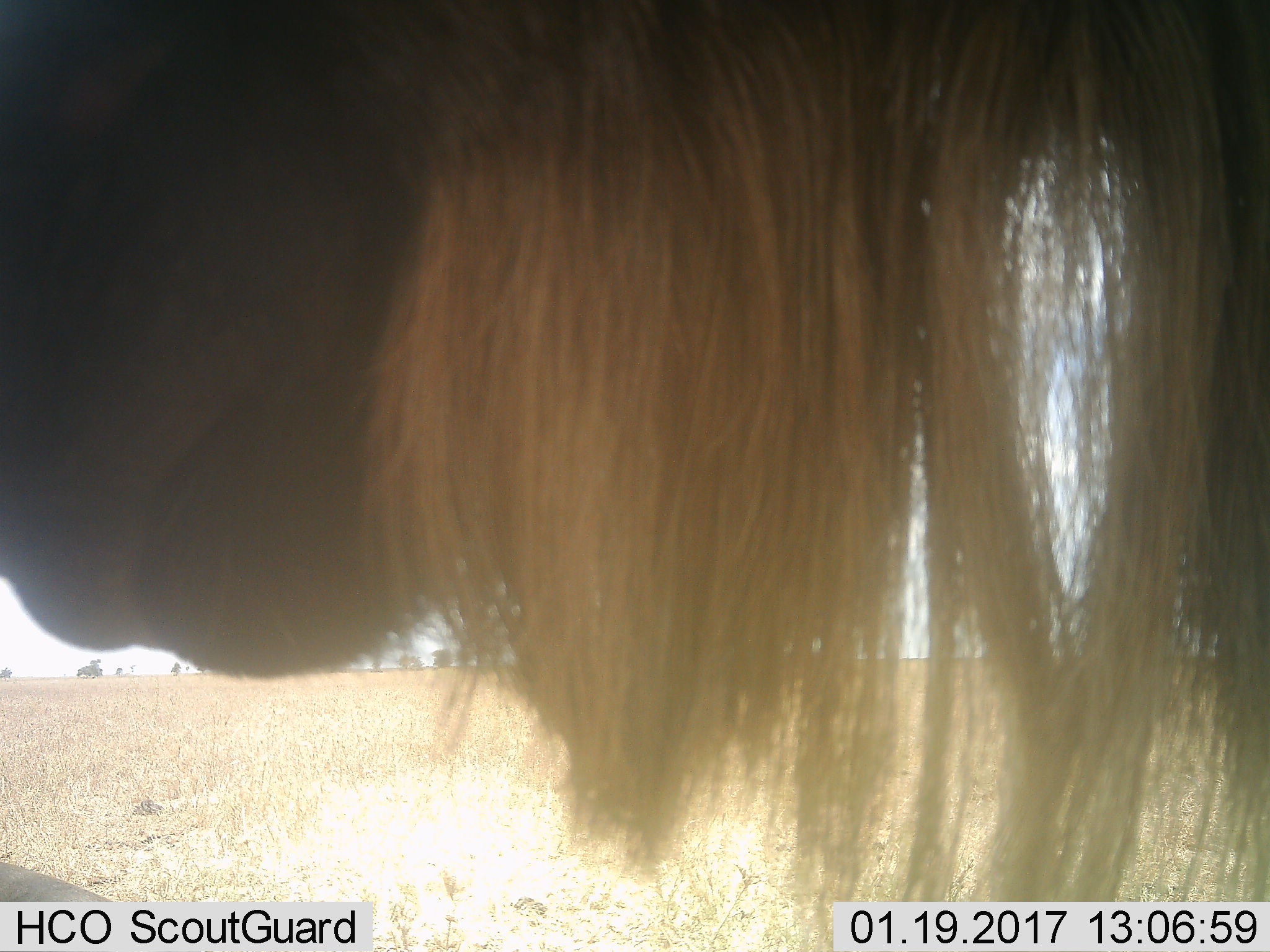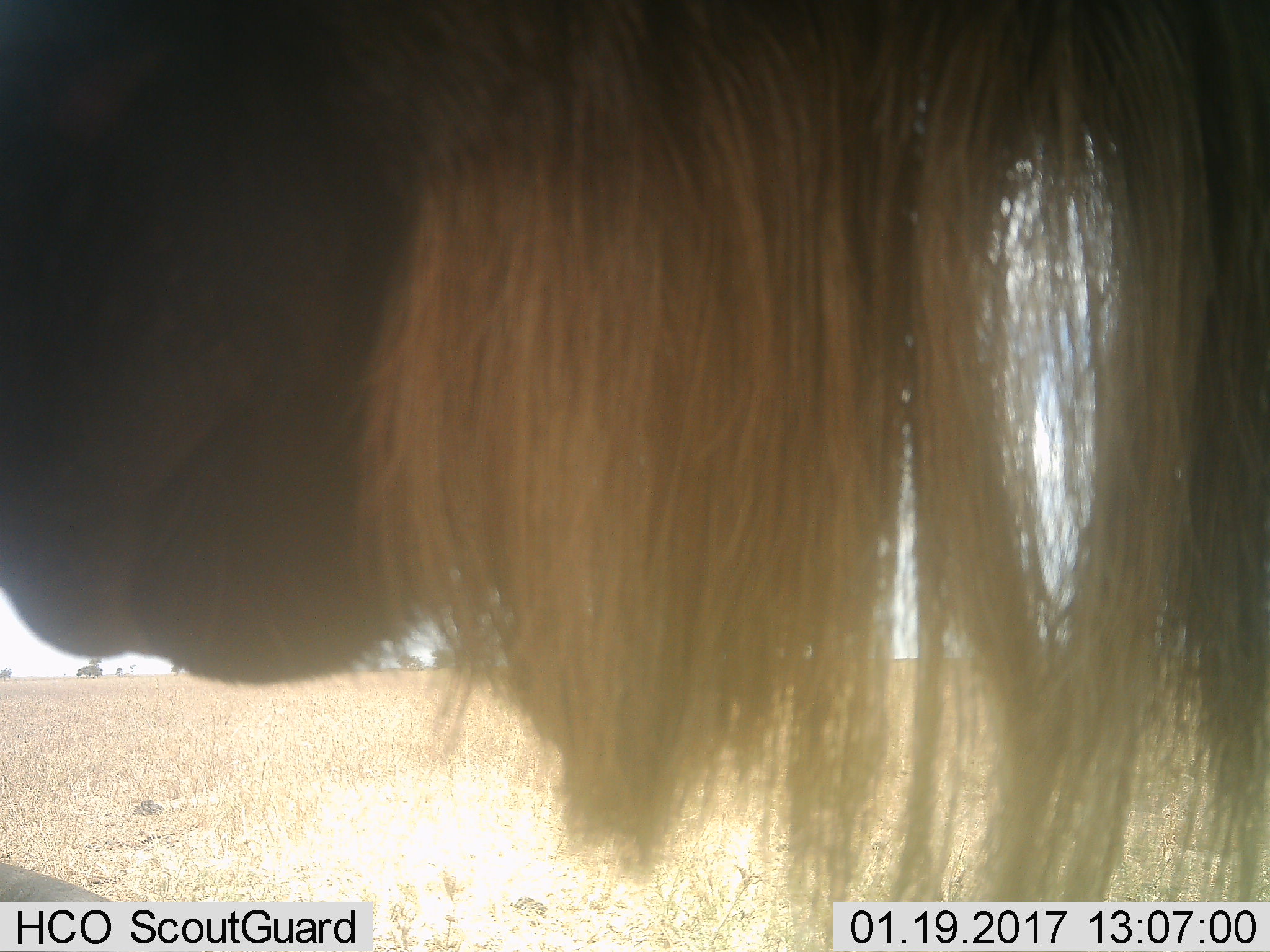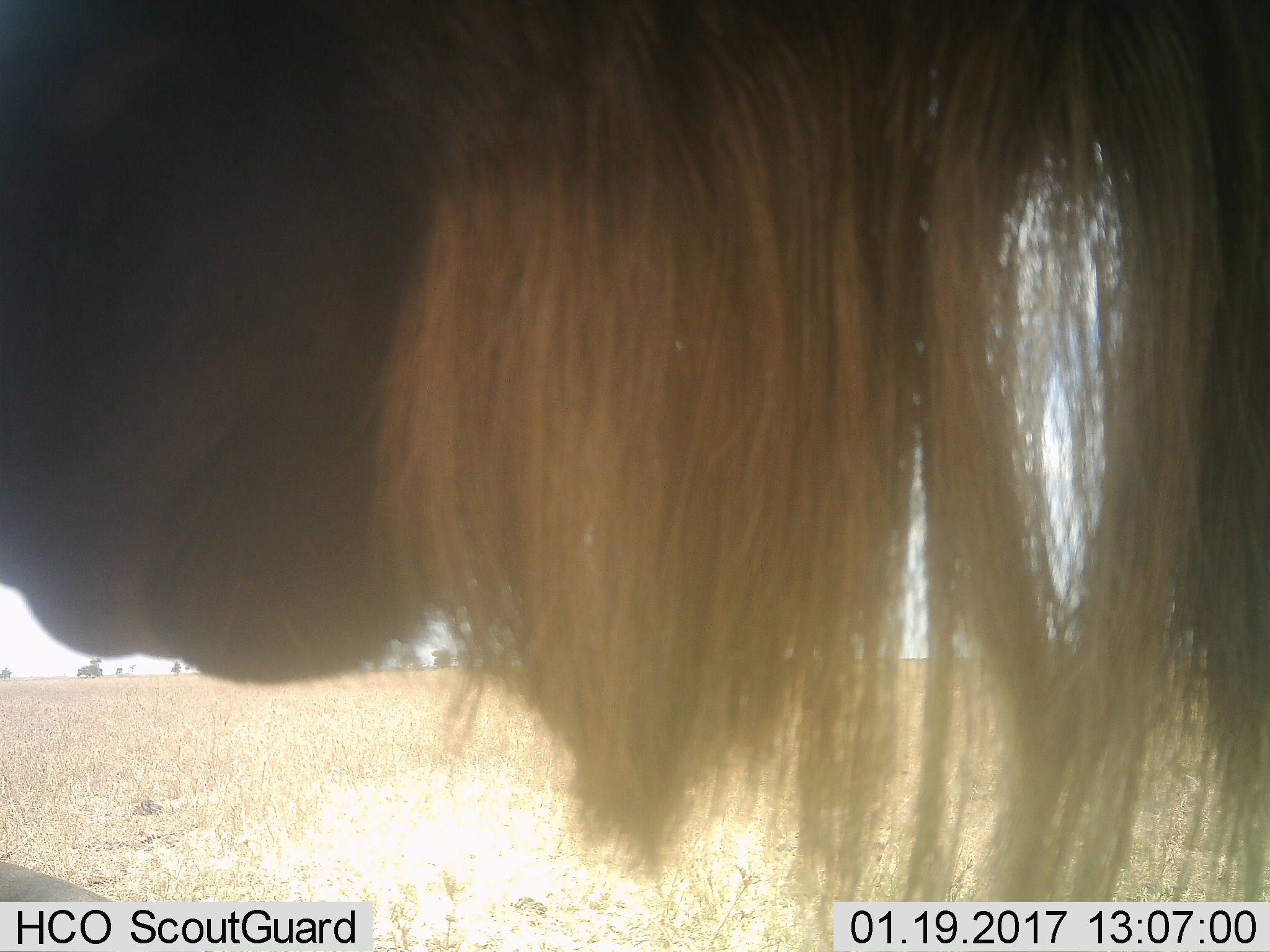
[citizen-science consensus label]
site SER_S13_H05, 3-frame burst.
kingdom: Animalia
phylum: Chordata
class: Mammalia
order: Artiodactyla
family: Bovidae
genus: Connochaetes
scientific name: Connochaetes taurinus taurinus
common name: blue wildebeest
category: wildebeestblue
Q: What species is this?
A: Wildebeestblue (blue wildebeest) (Connochaetes taurinus taurinus).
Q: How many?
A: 1.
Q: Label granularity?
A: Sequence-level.